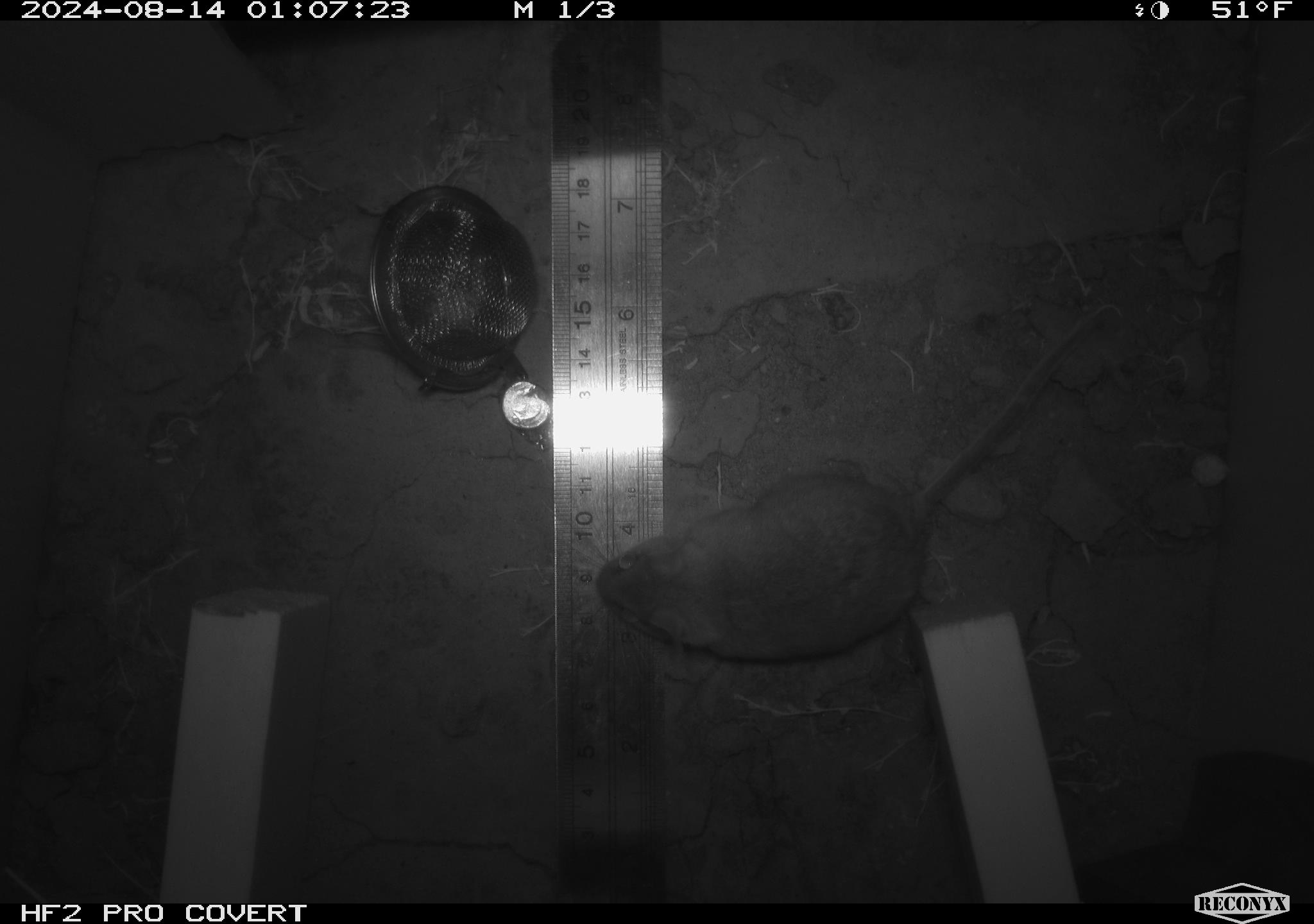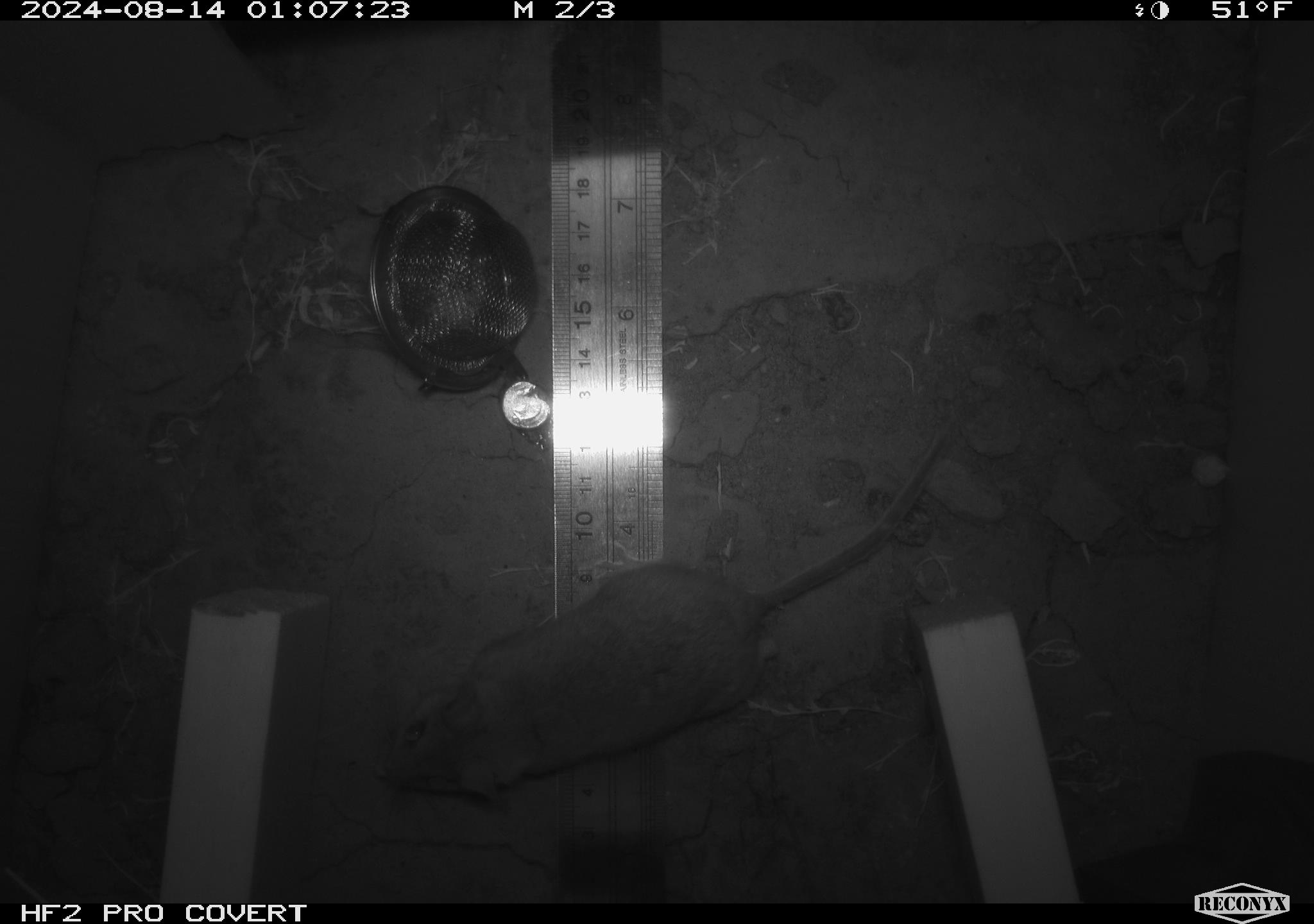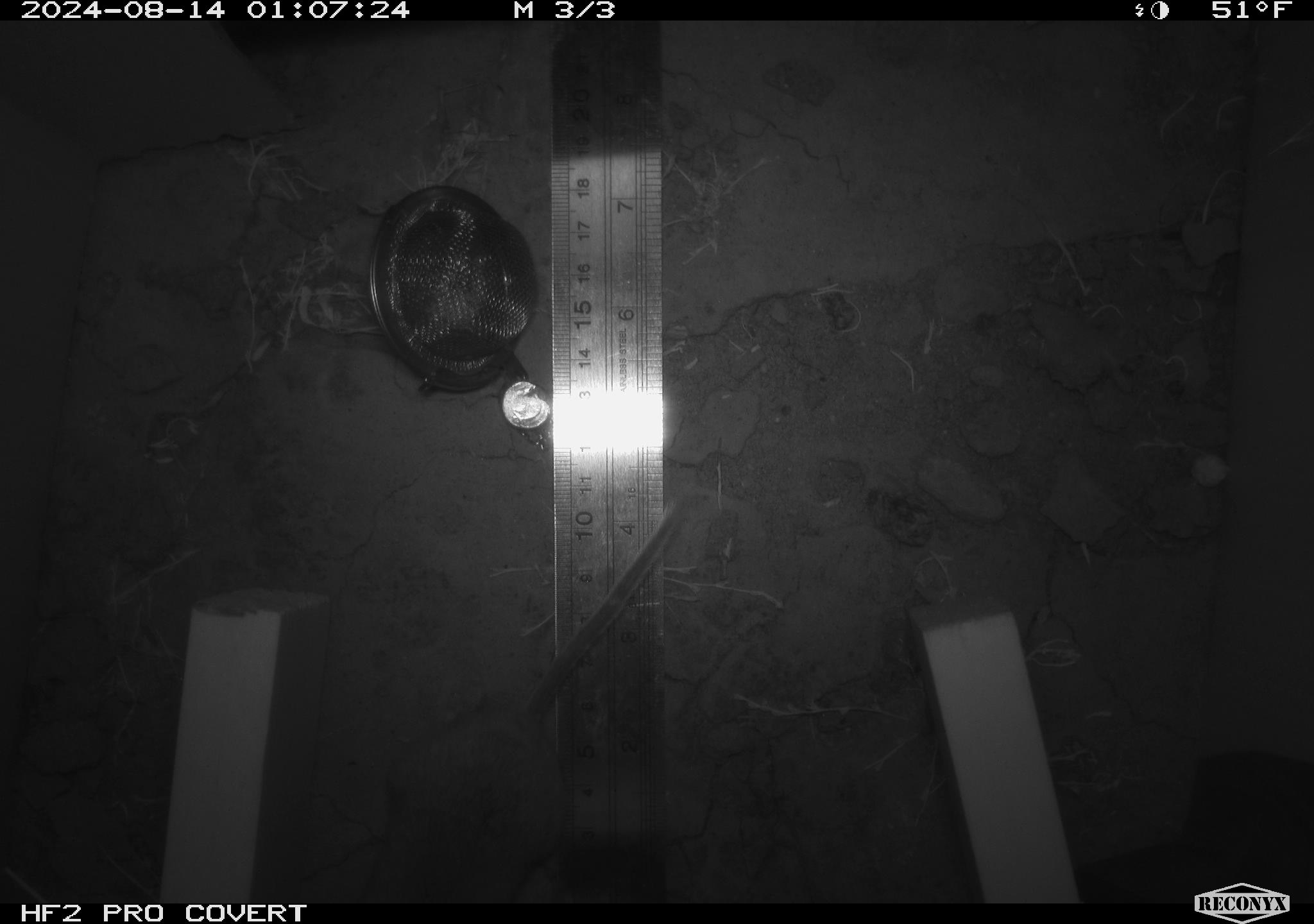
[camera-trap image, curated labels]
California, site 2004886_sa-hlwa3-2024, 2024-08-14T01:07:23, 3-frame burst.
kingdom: Animalia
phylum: Chordata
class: Mammalia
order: Rodentia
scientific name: Rodentia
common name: mouse species